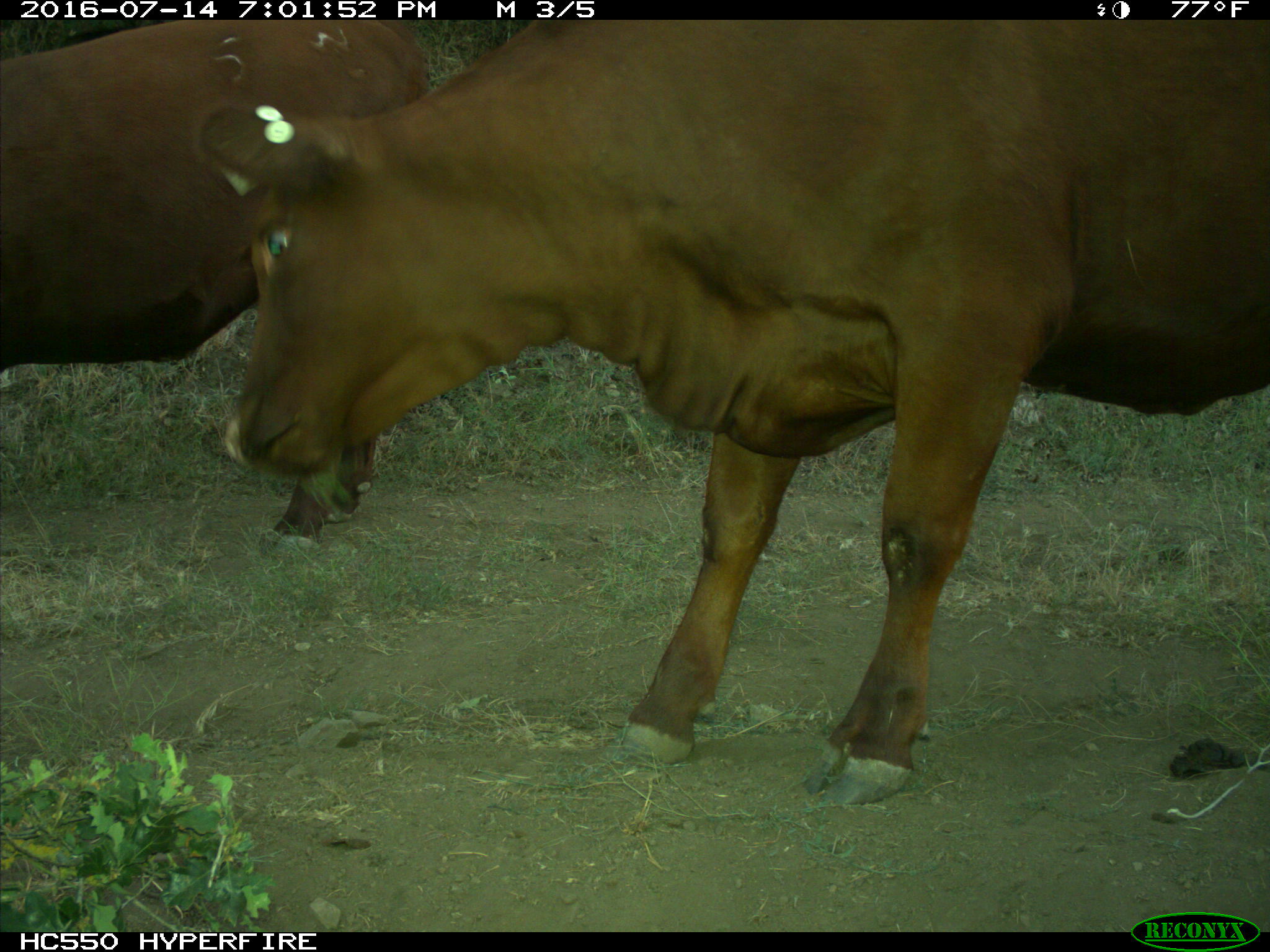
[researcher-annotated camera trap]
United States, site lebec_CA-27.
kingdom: Animalia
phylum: Chordata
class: Mammalia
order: Artiodactyla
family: Bovidae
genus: Bos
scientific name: Bos taurus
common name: domestic cow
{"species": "Bos taurus (domestic cow)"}